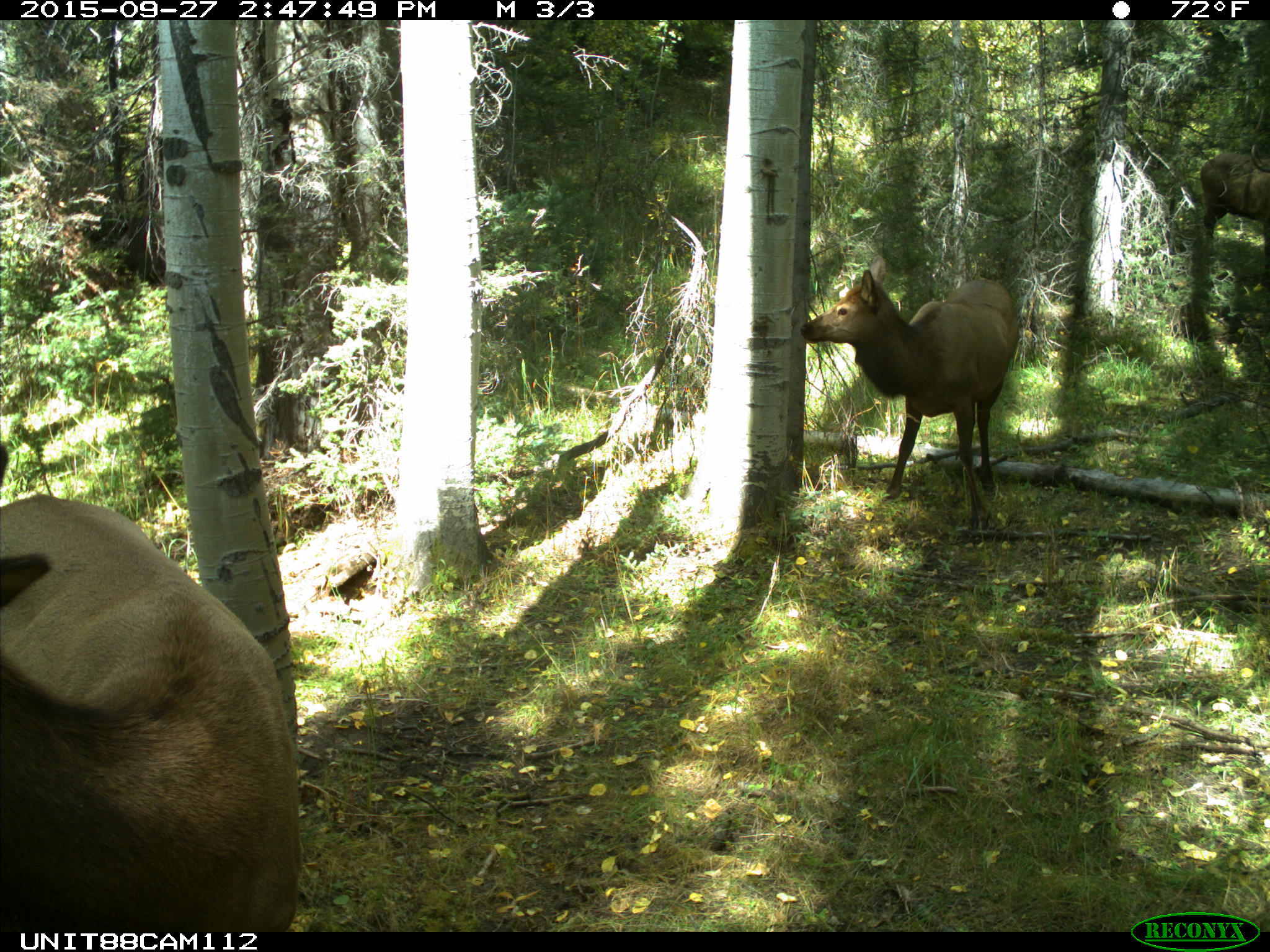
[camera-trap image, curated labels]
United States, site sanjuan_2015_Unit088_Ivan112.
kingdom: Animalia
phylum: Chordata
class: Mammalia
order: Artiodactyla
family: Cervidae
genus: Cervus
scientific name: Cervus elaphus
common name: red deer